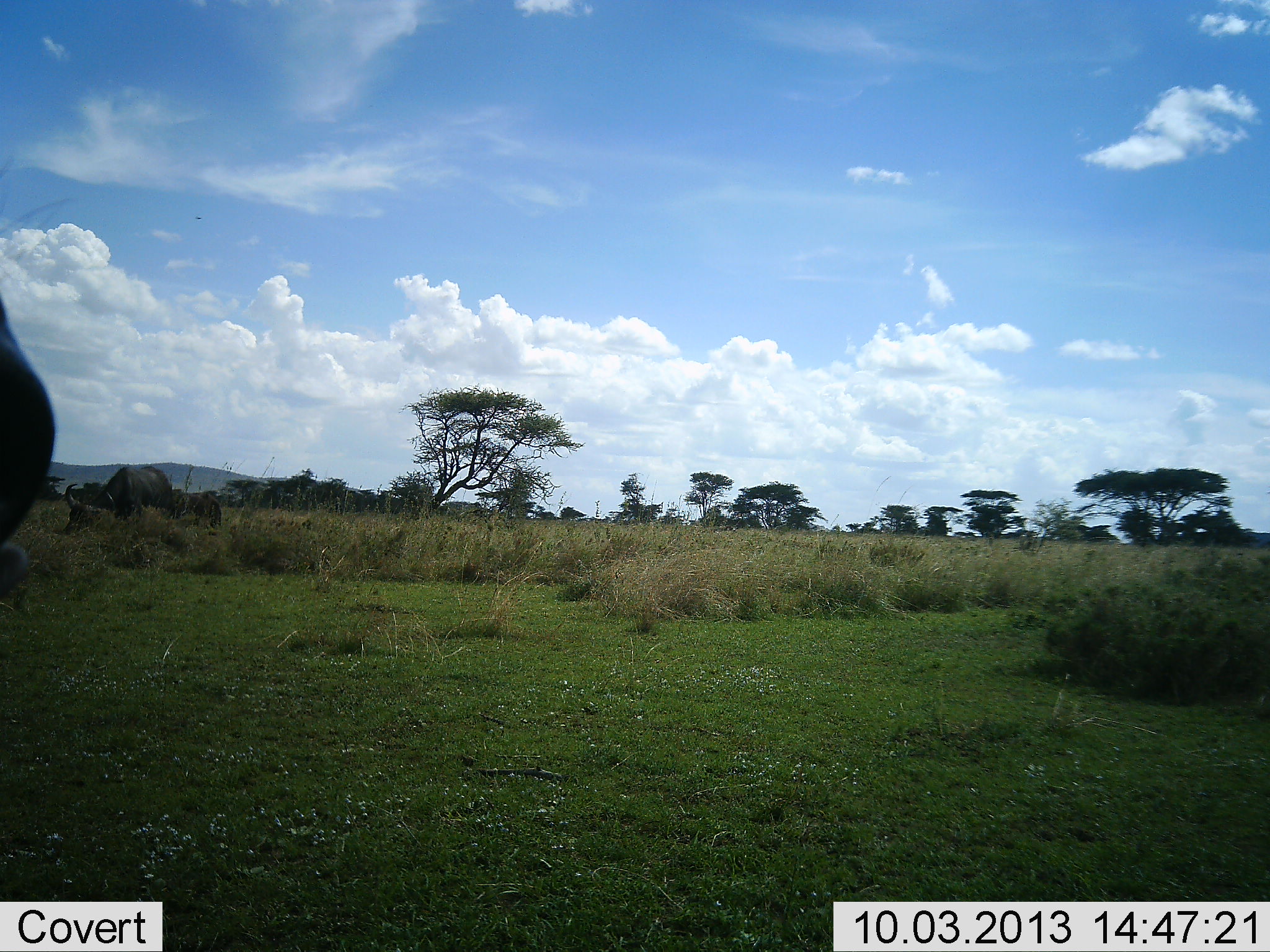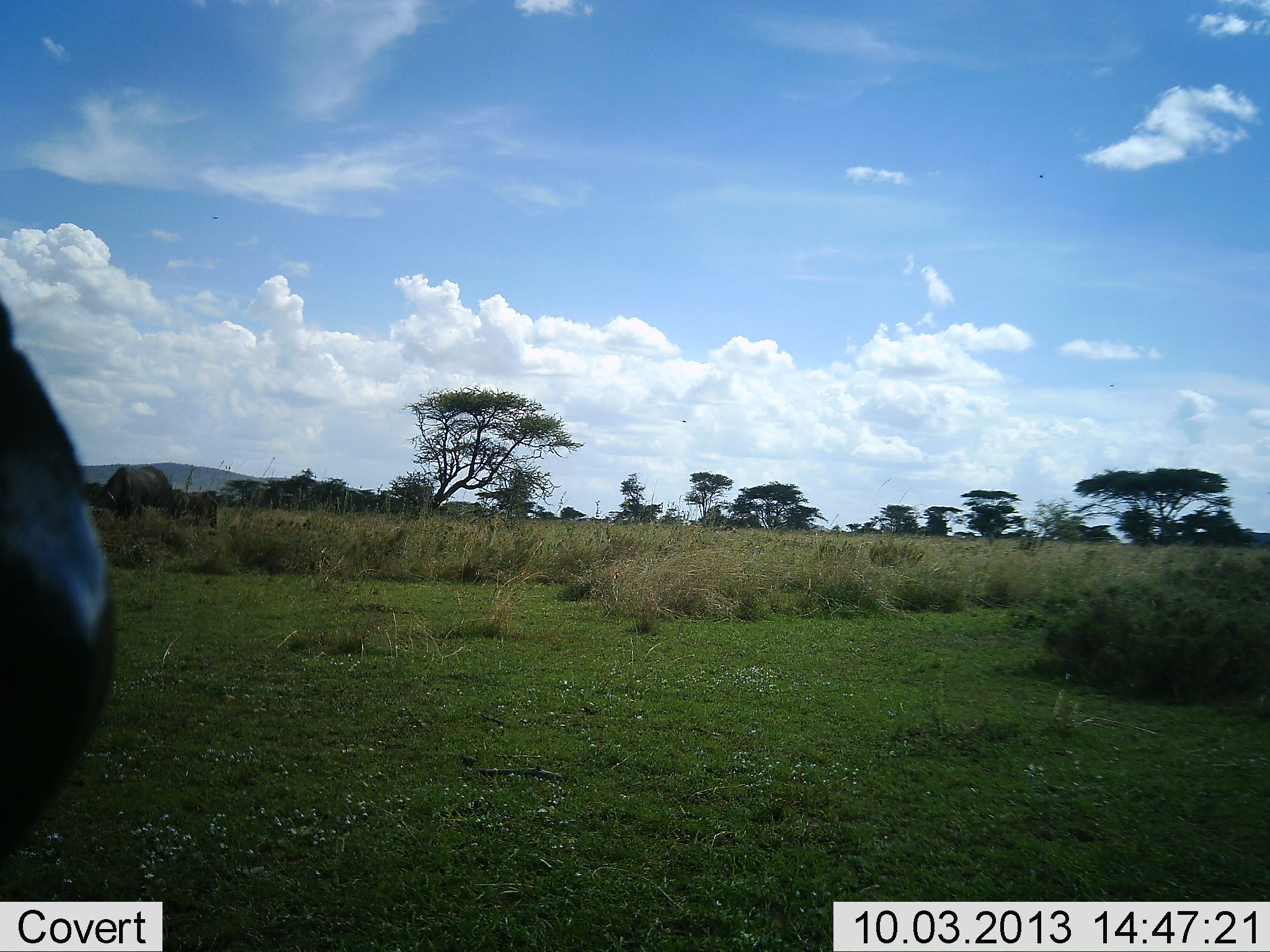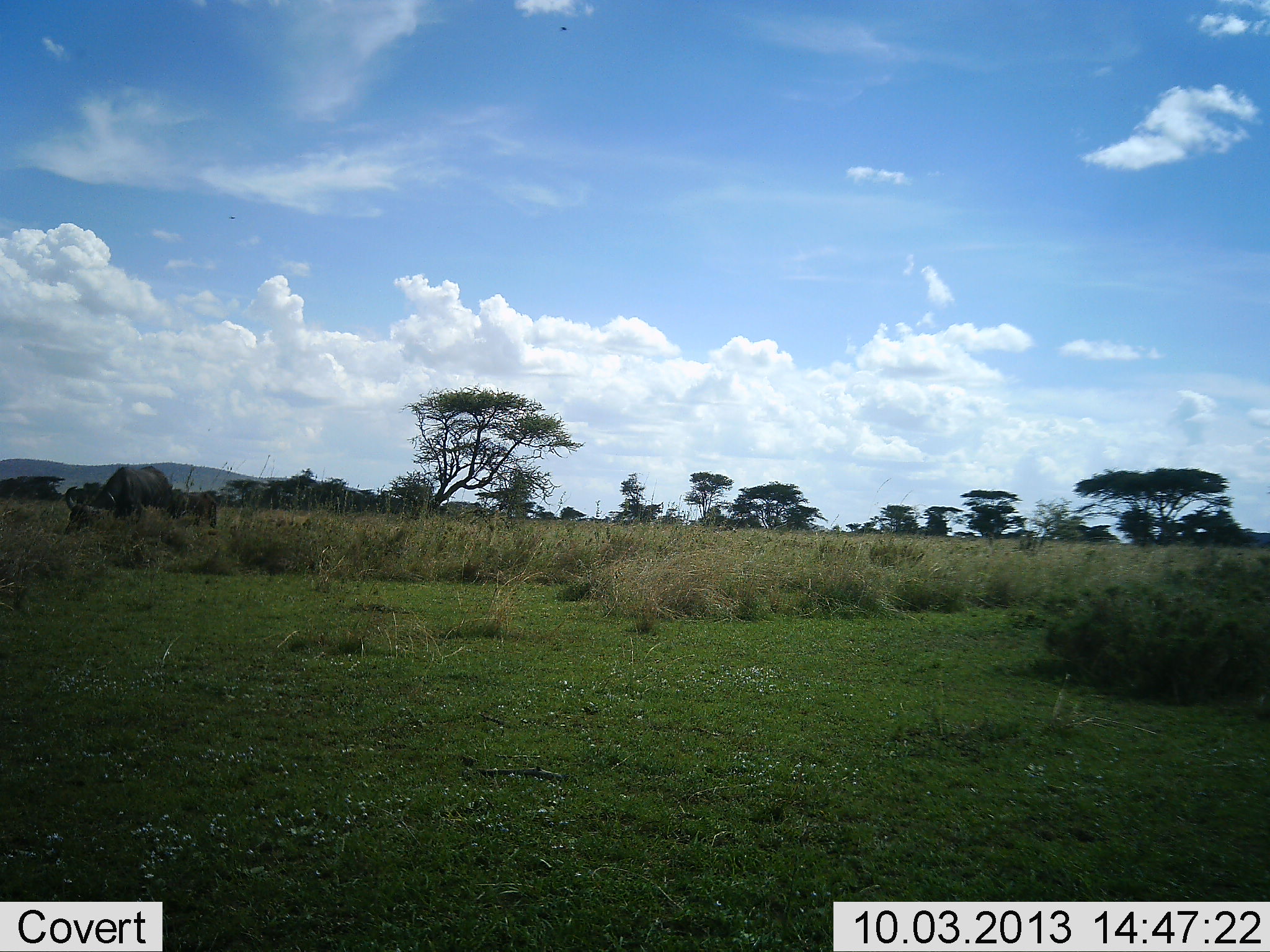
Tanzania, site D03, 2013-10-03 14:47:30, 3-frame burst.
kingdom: Animalia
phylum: Chordata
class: Mammalia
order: Artiodactyla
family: Bovidae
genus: Syncerus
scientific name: Syncerus caffer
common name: cape buffalo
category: buffalo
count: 3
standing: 44%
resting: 22%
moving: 11%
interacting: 0%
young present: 0%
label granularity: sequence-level